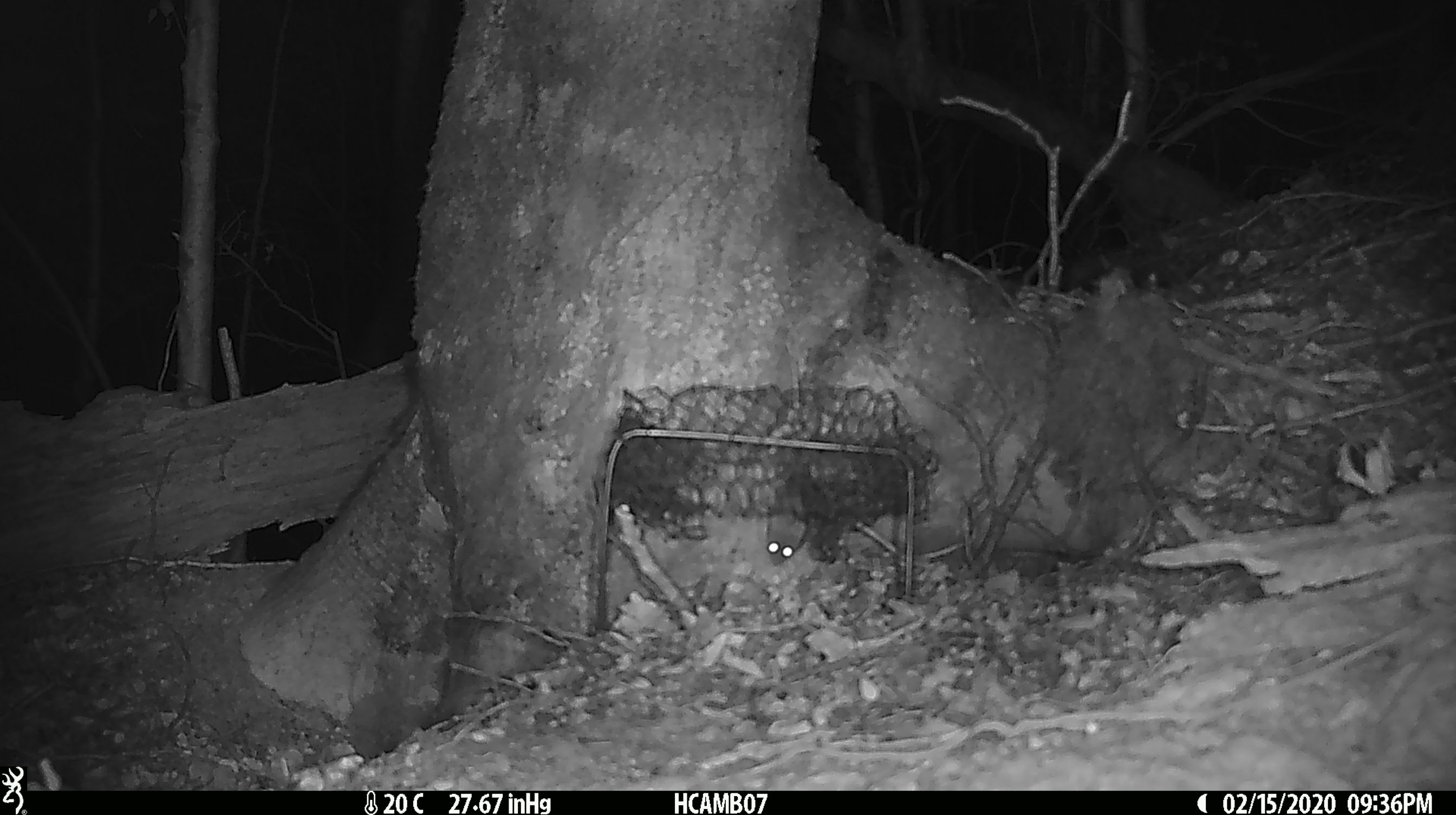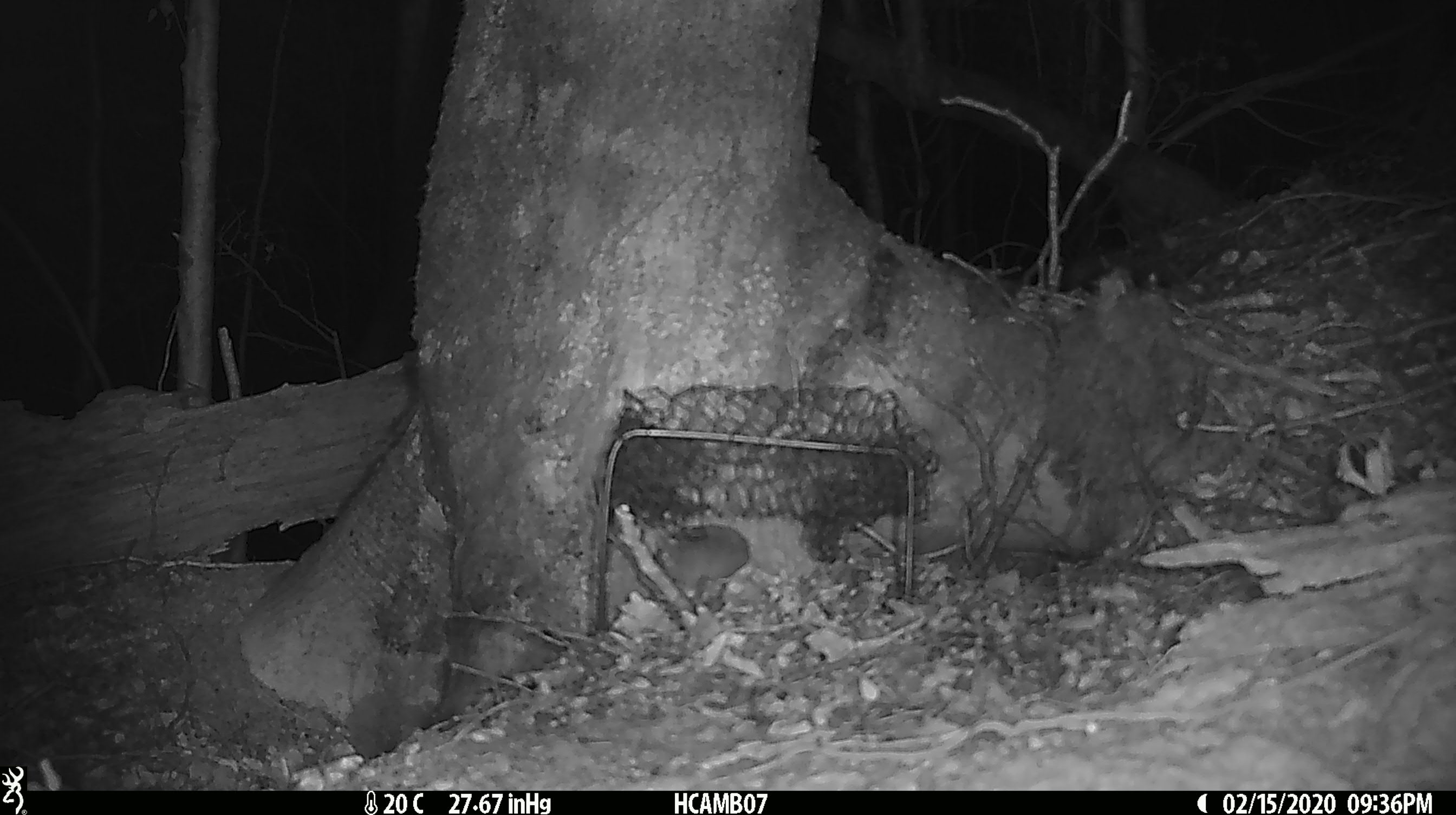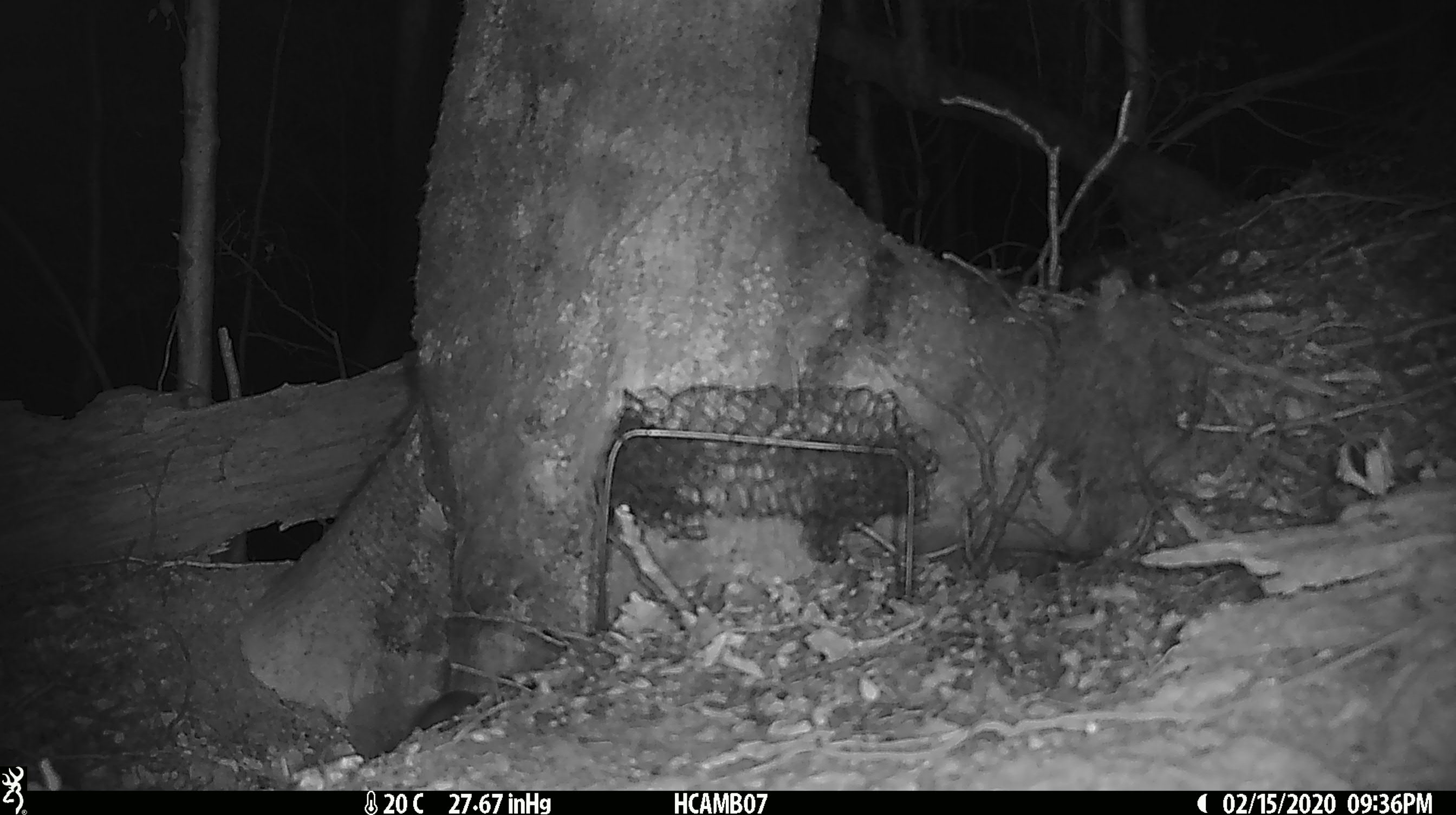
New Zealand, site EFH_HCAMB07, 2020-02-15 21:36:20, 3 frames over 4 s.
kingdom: Animalia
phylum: Chordata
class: Mammalia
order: Rodentia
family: Muridae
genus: Mus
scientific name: Mus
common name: mouse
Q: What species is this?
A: Mouse (Mus).